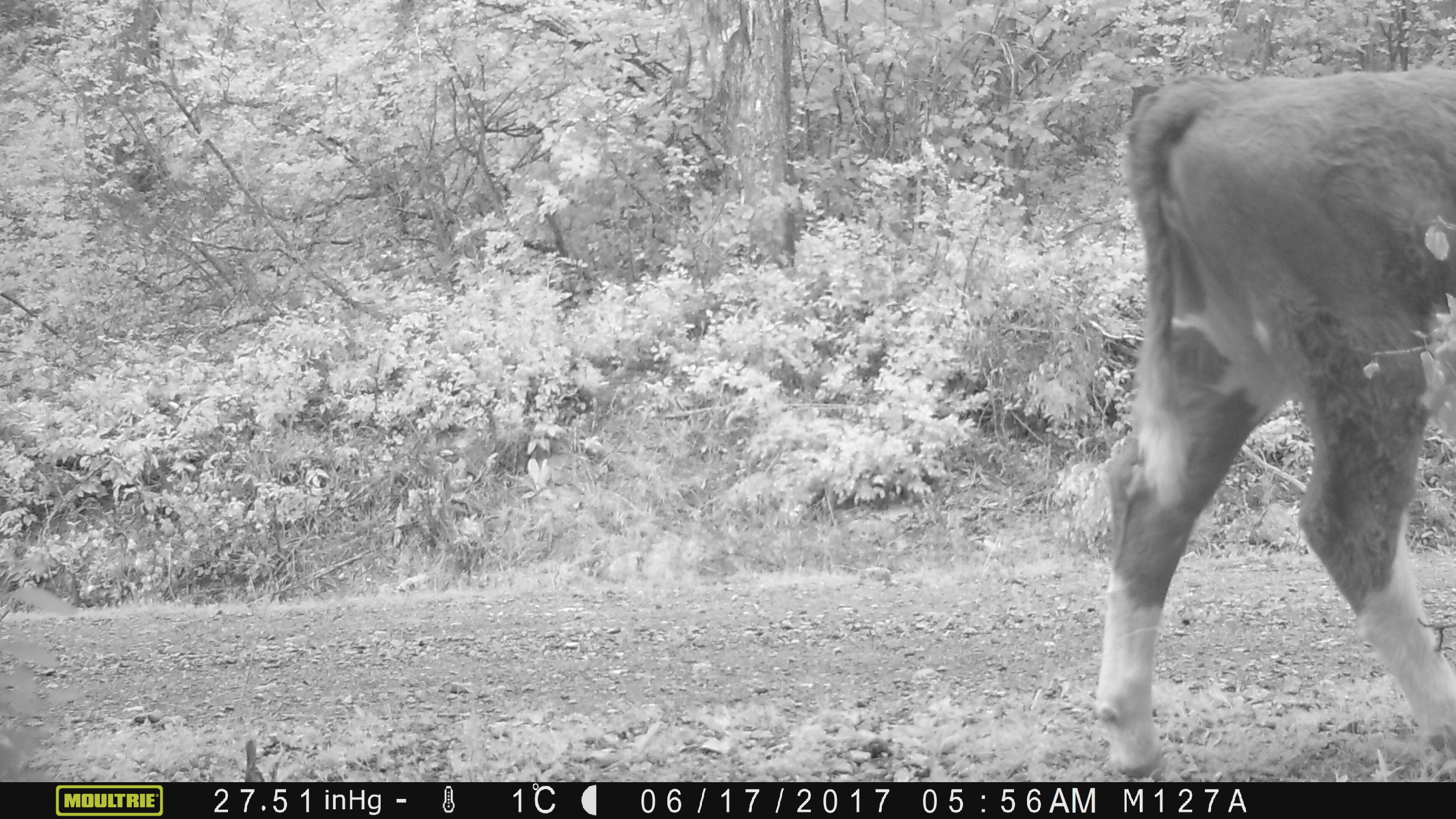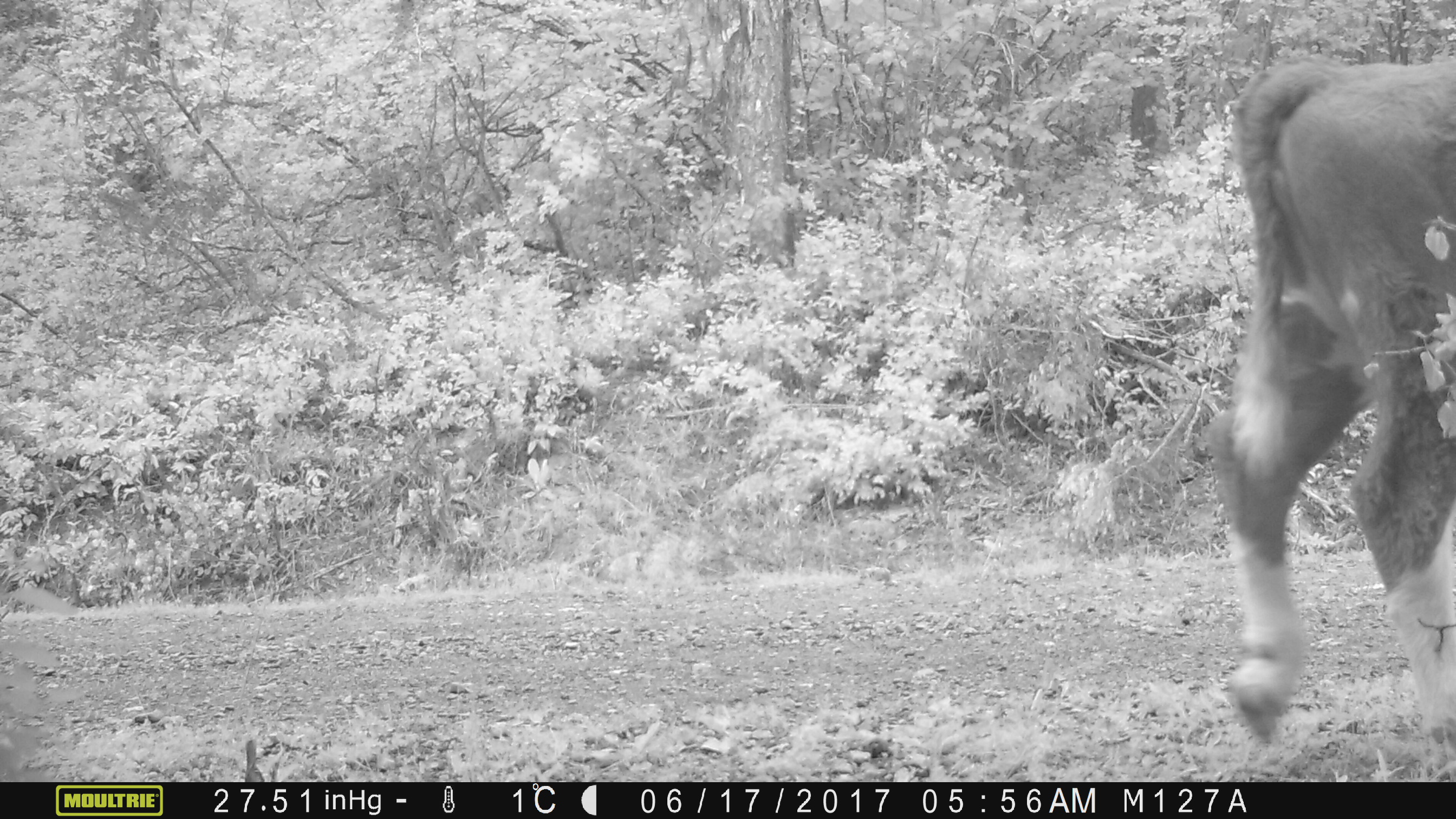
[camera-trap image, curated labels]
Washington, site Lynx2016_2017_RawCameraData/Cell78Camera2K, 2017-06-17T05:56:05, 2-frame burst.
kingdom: Animalia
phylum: Chordata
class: Mammalia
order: Artiodactyla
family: Bovidae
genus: Bos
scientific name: Bos taurus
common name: domestic cattle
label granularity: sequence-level